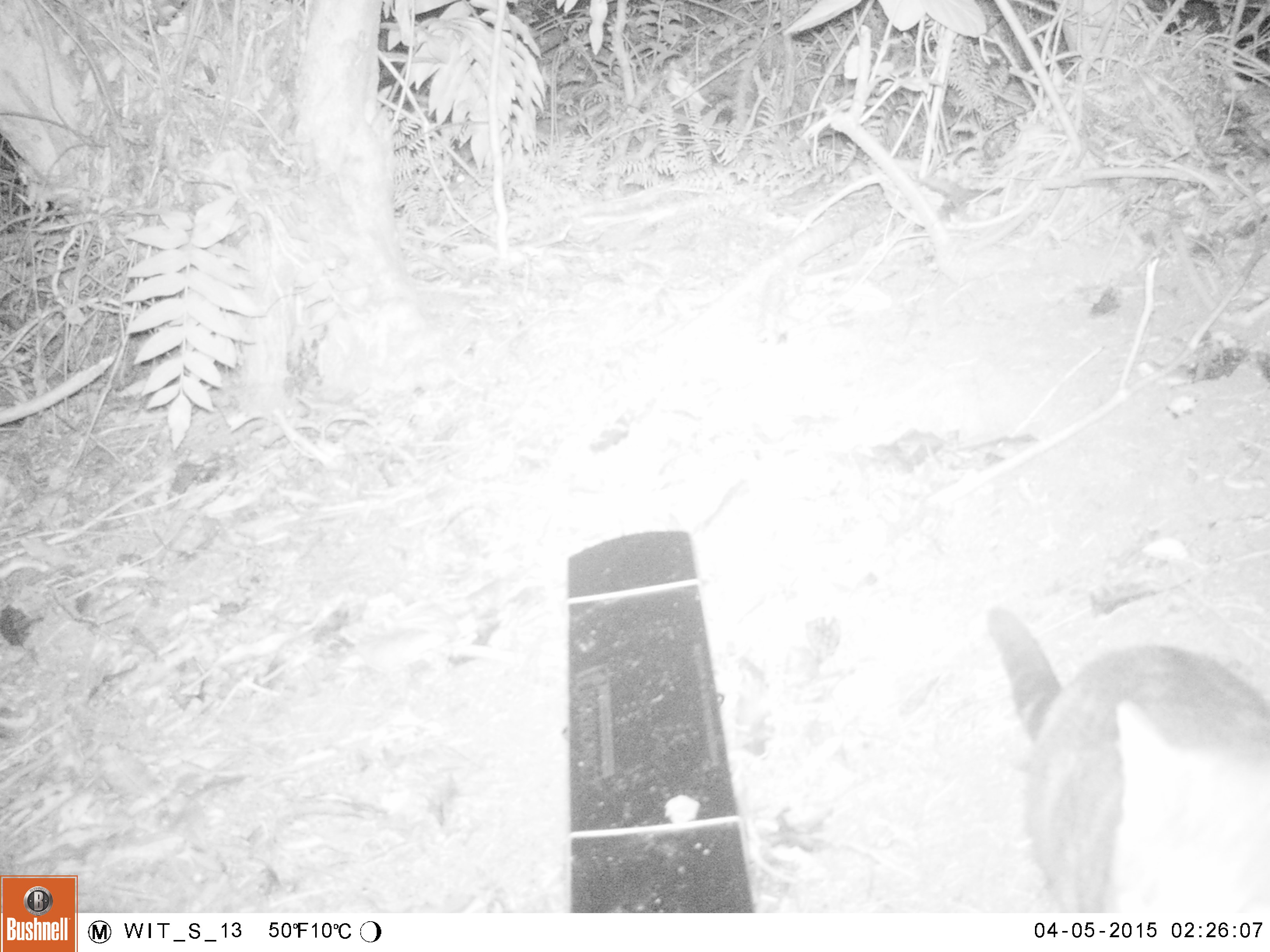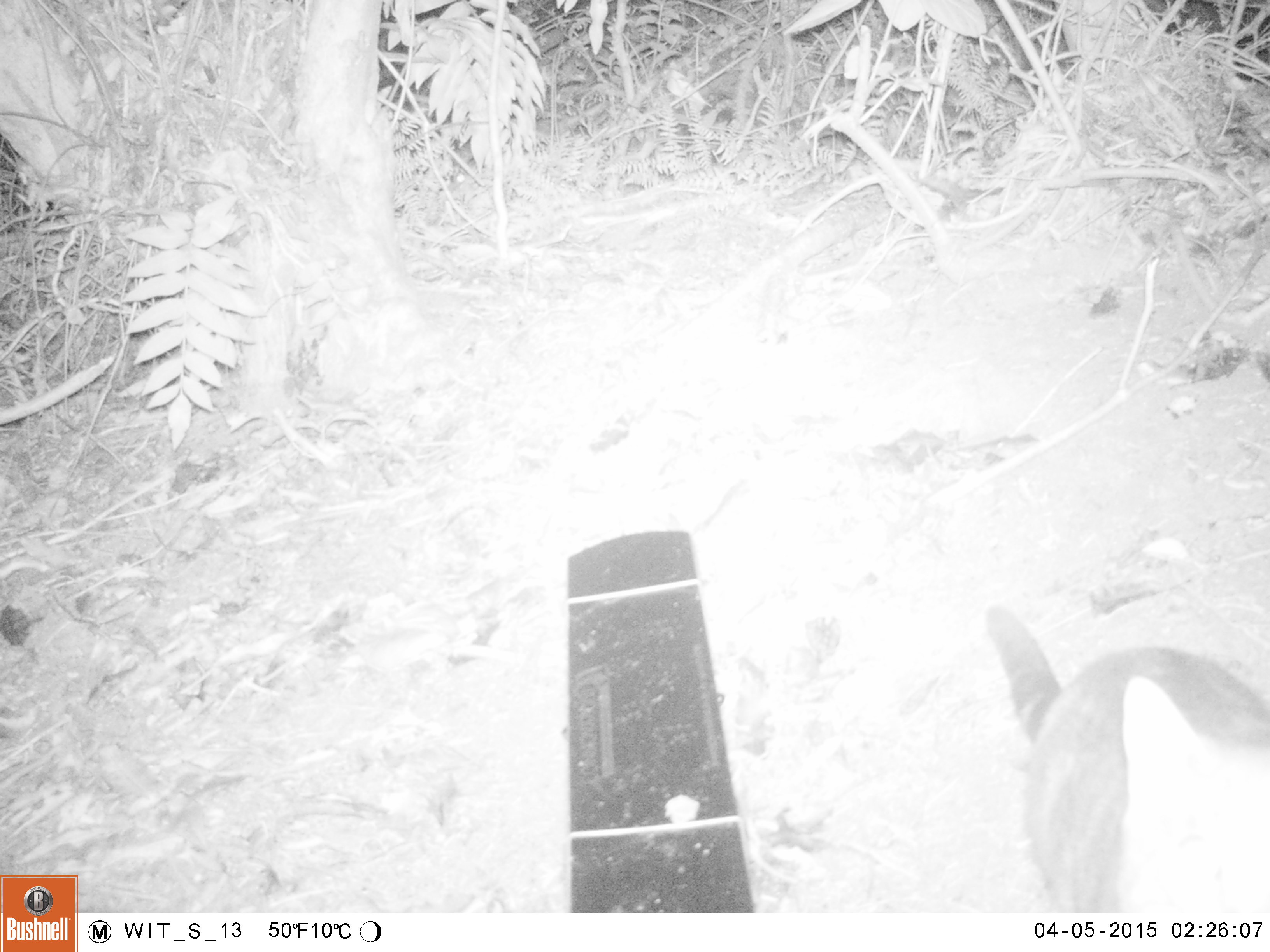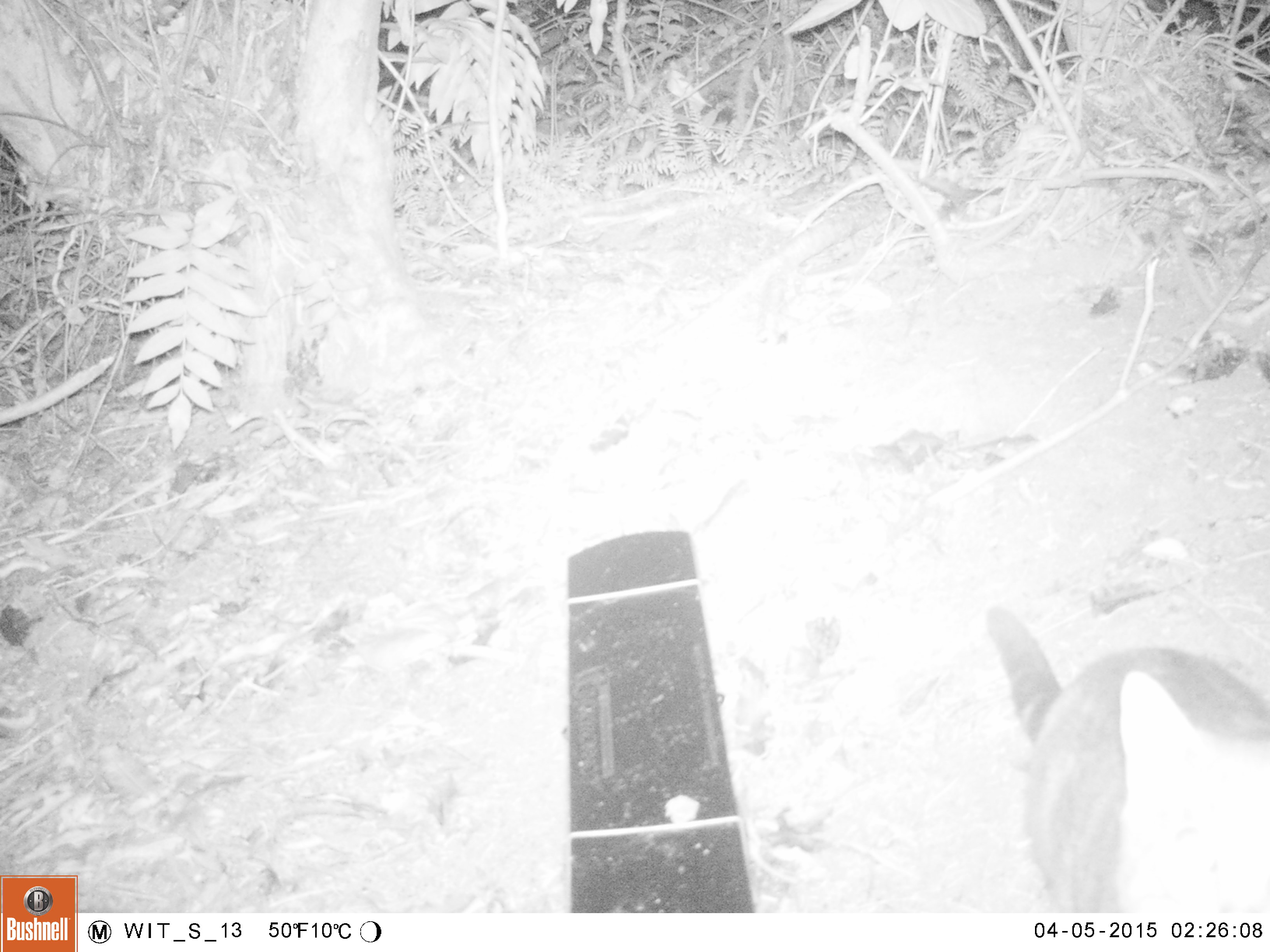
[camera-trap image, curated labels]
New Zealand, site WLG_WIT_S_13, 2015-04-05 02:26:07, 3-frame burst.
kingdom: Animalia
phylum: Chordata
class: Mammalia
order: Carnivora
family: Felidae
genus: Felis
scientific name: Felis catus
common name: domestic cat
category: cat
Cat (domestic cat) (Felis catus).